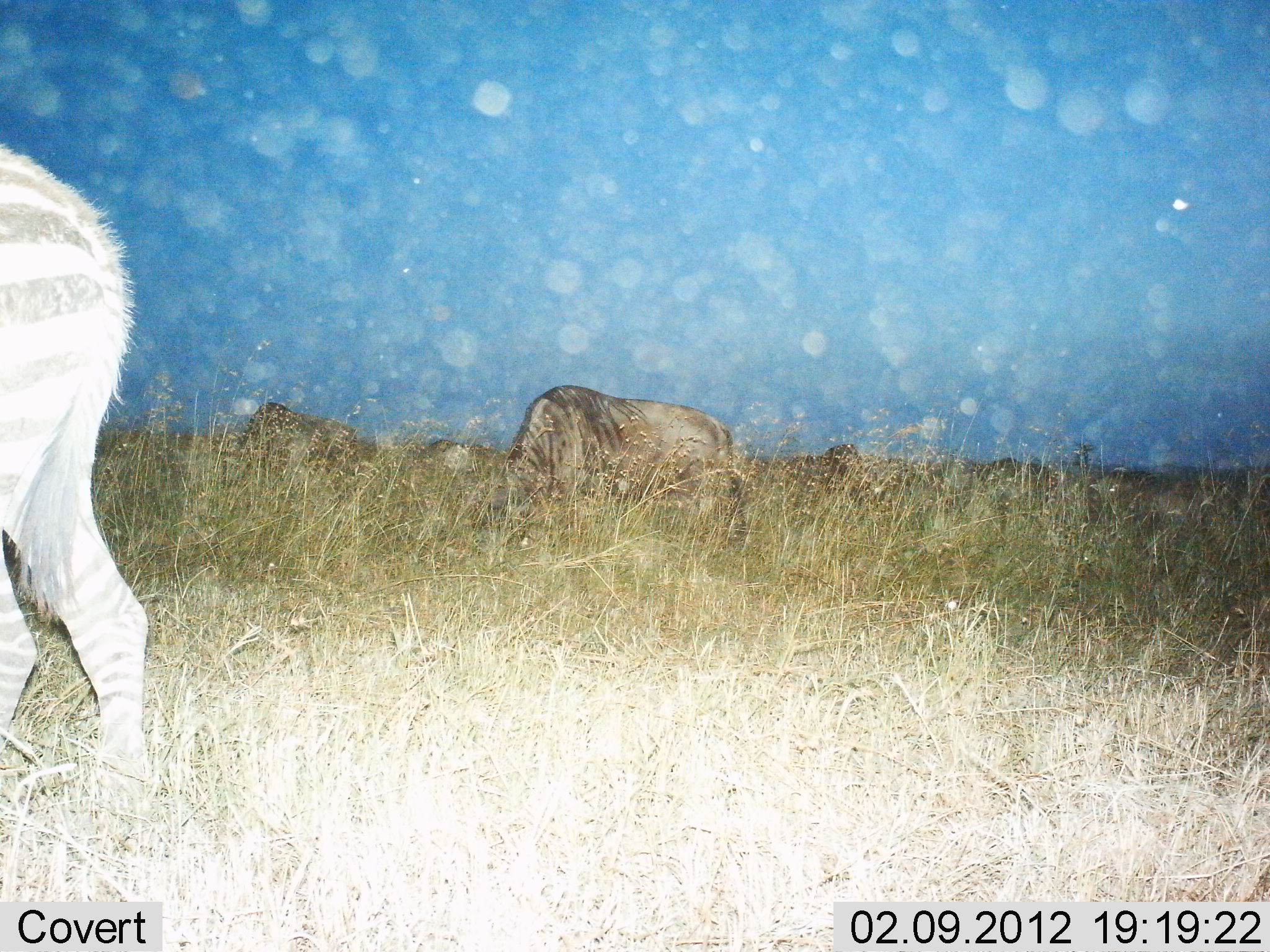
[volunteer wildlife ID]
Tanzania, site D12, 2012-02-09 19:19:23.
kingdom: Animalia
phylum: Chordata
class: Mammalia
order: Artiodactyla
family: Bovidae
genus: Connochaetes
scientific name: Connochaetes taurinus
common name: blue wildebeest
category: wildebeest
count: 5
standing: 45%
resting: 0%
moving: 10%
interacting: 0%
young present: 0%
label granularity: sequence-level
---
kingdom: Animalia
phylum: Chordata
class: Mammalia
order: Perissodactyla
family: Equidae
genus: Equus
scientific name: Equus quagga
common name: plains zebra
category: zebra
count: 1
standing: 71%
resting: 0%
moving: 21%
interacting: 0%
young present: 0%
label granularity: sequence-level